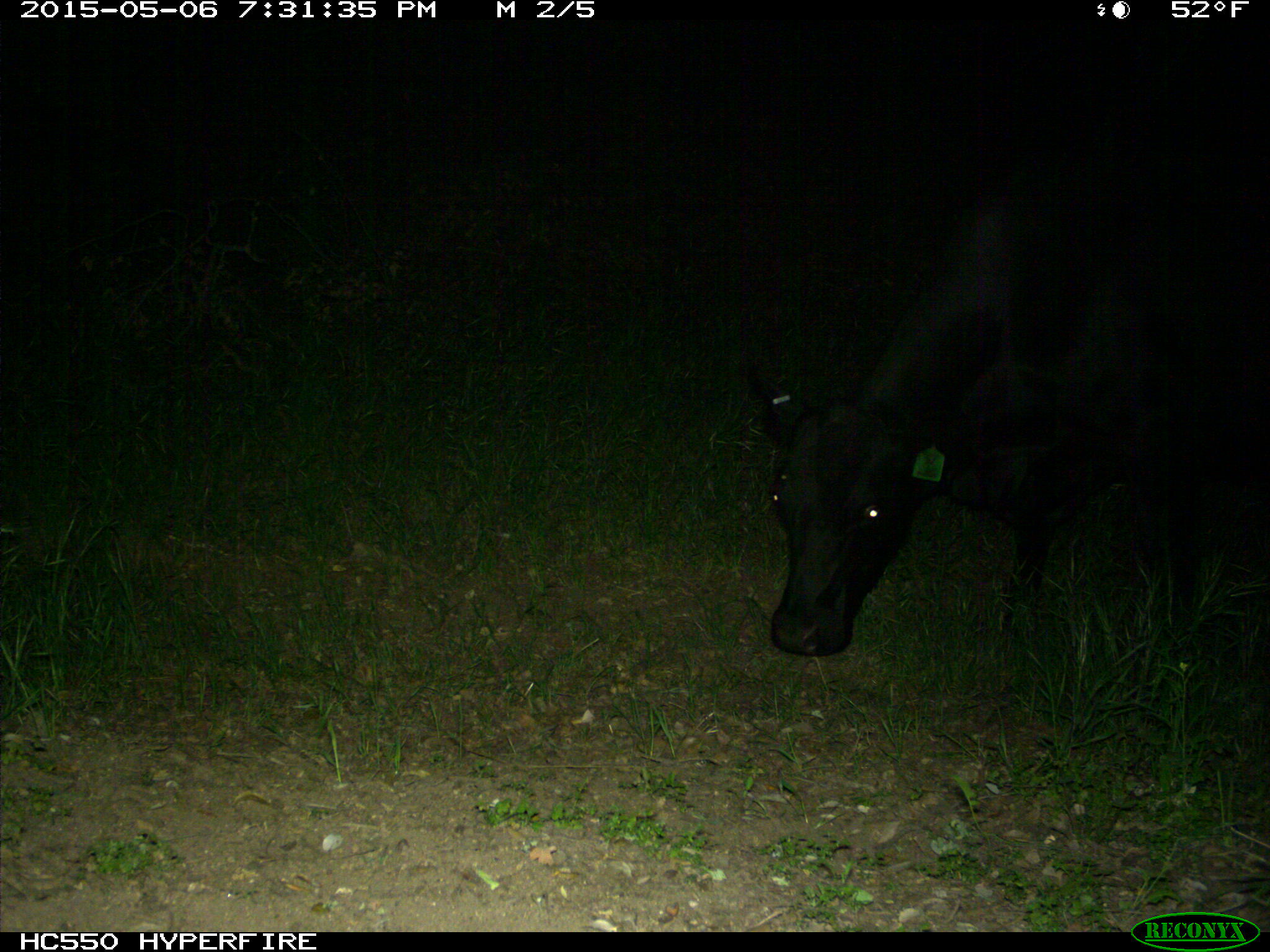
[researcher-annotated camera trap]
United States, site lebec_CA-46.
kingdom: Animalia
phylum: Chordata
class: Mammalia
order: Artiodactyla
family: Bovidae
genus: Bos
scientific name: Bos taurus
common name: domestic cow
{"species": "Bos taurus (domestic cow)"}